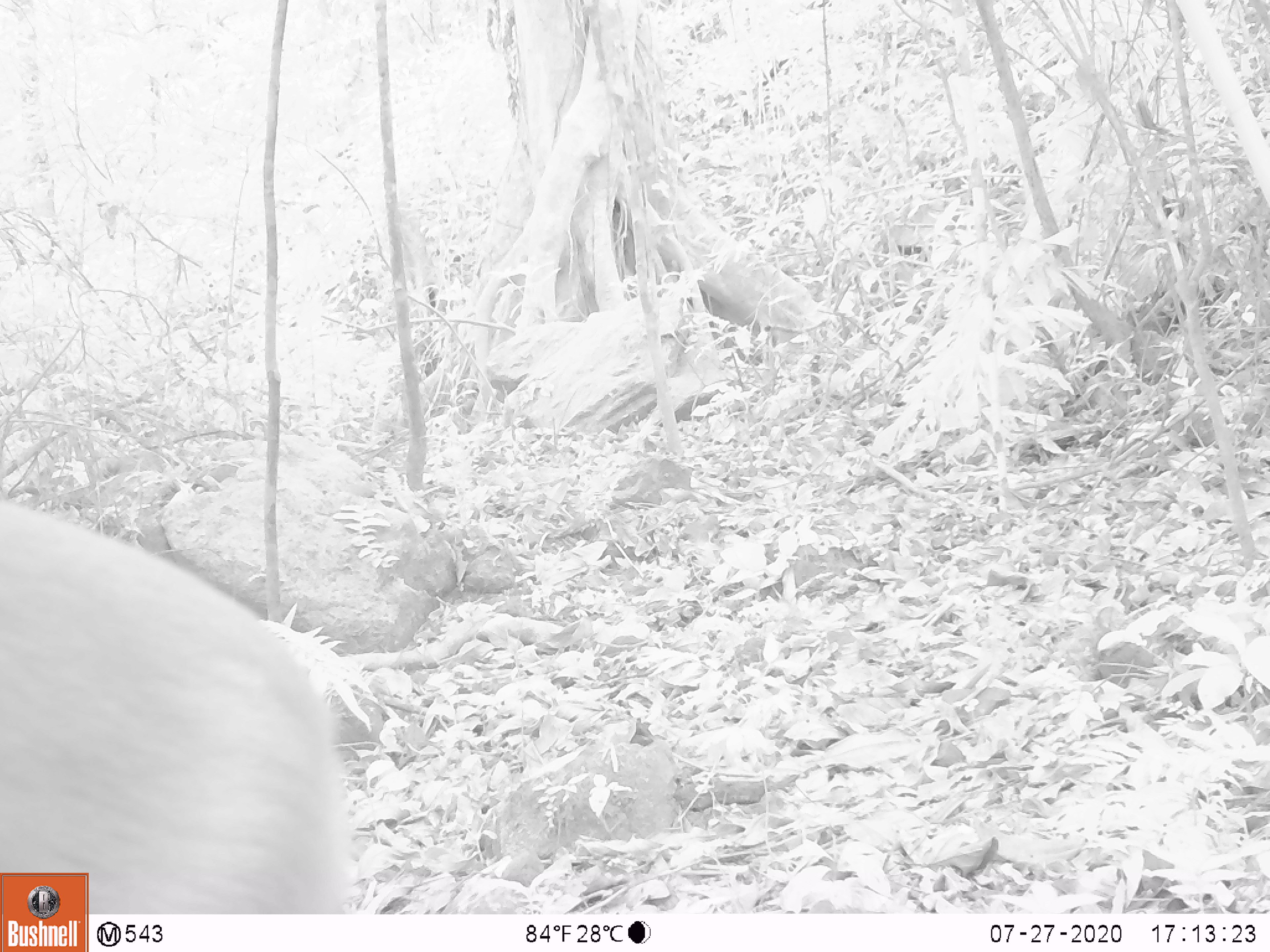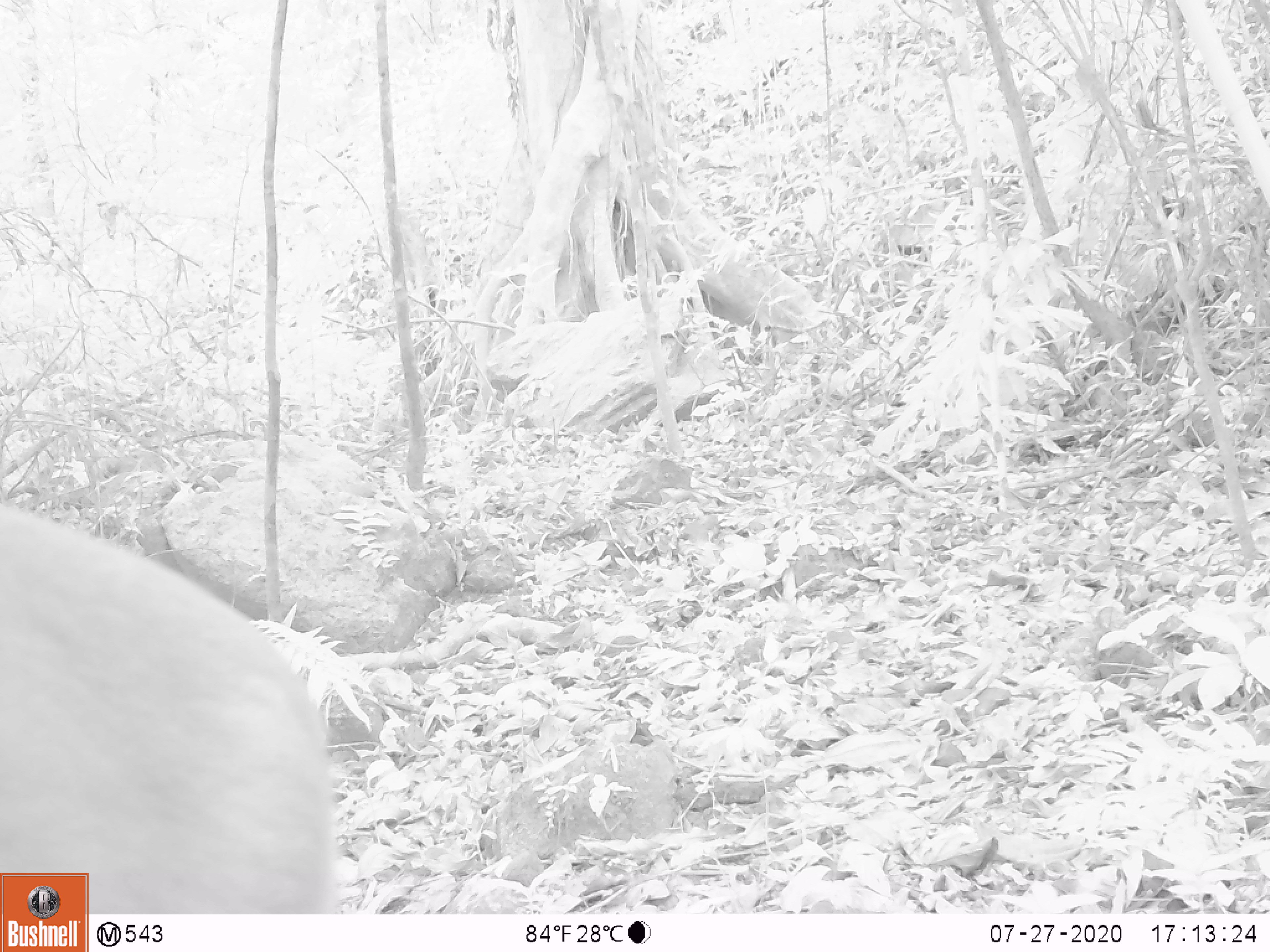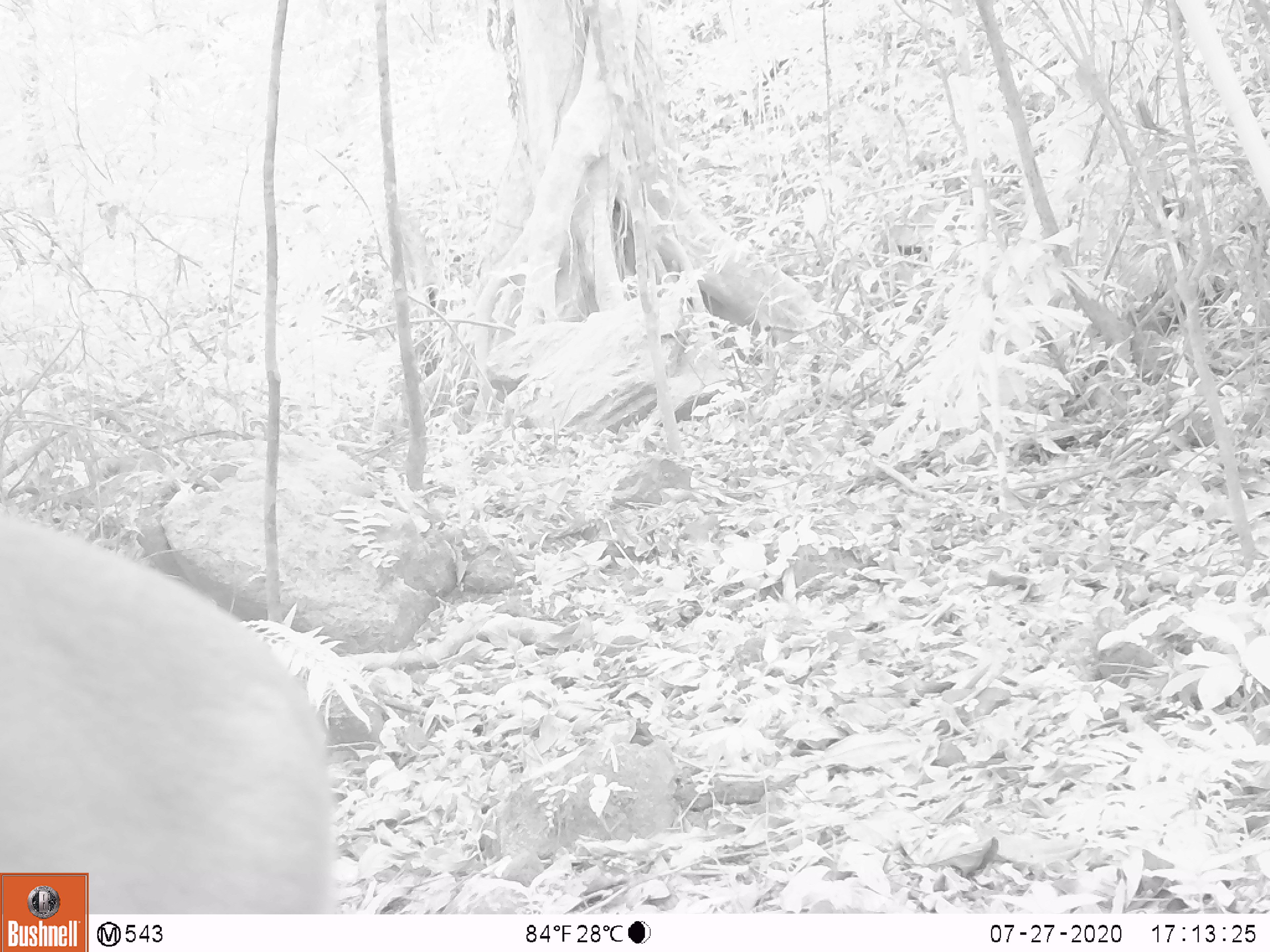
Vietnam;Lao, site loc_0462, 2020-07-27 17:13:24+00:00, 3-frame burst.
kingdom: Animalia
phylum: Chordata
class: Mammalia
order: Primates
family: Cercopithecidae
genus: Macaca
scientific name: Macaca nemestrina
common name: pig-tailed macaque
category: pig tailed macaque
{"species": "pig tailed macaque (pig-tailed macaque) (Macaca nemestrina)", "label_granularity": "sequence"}